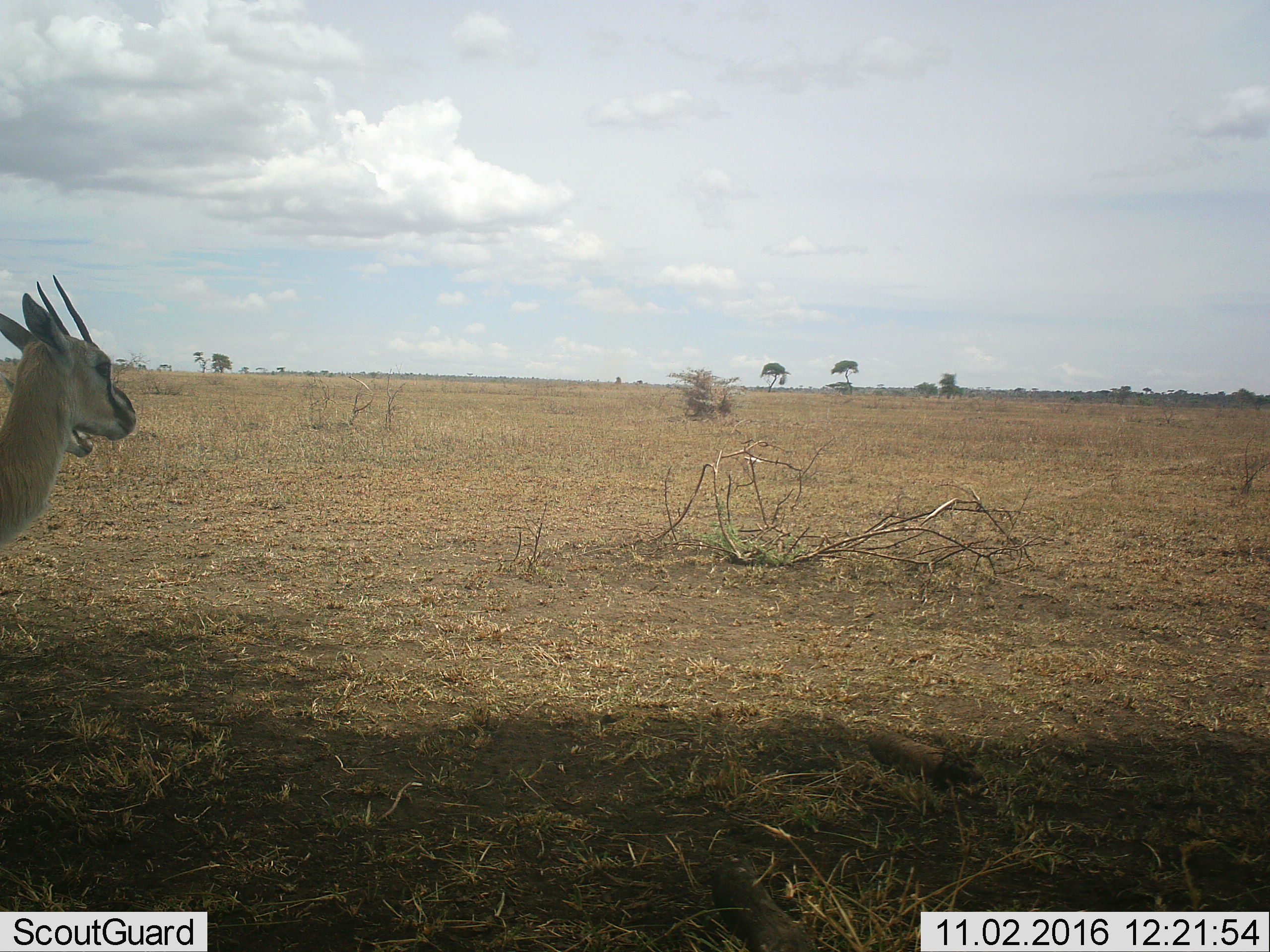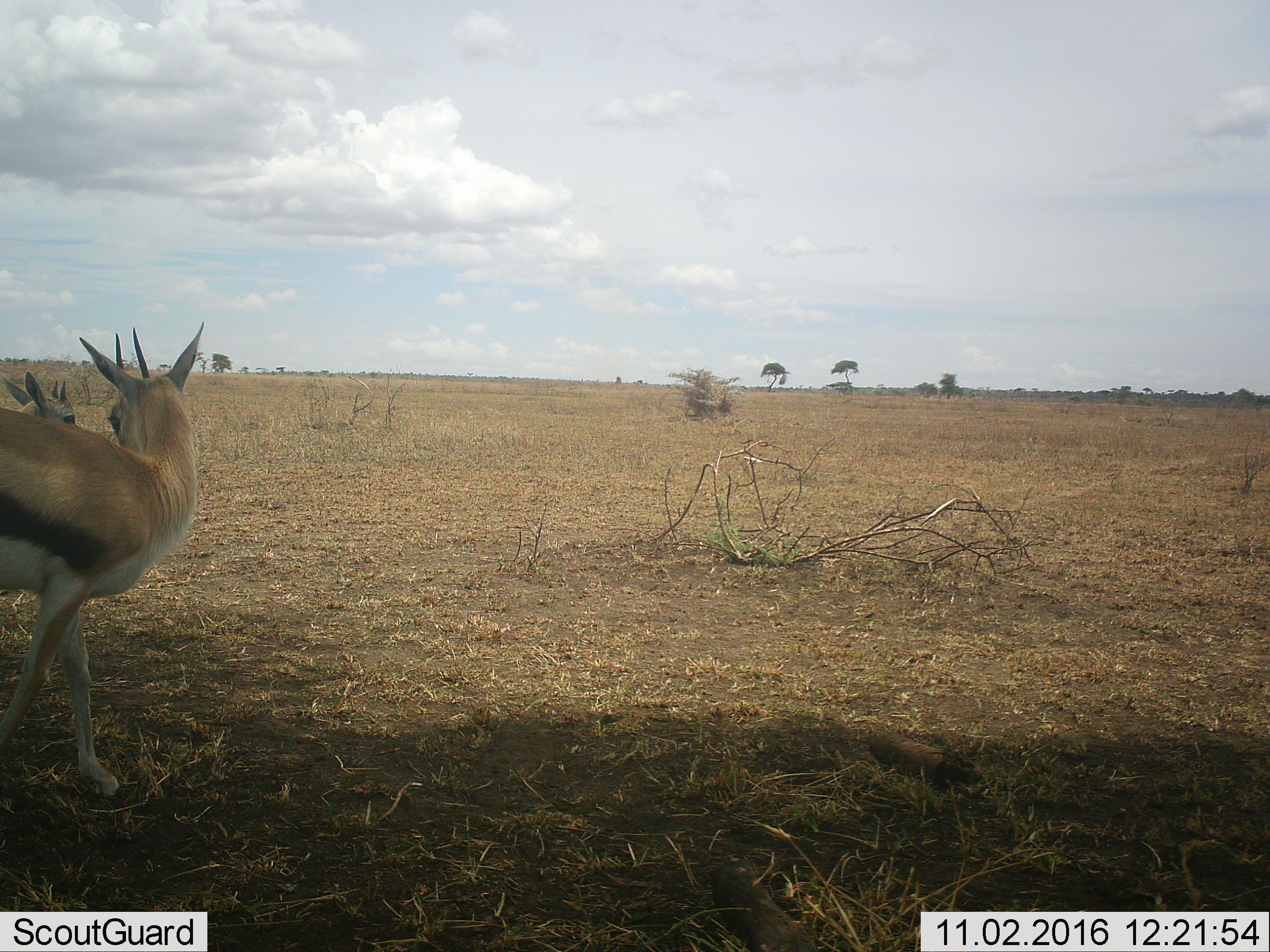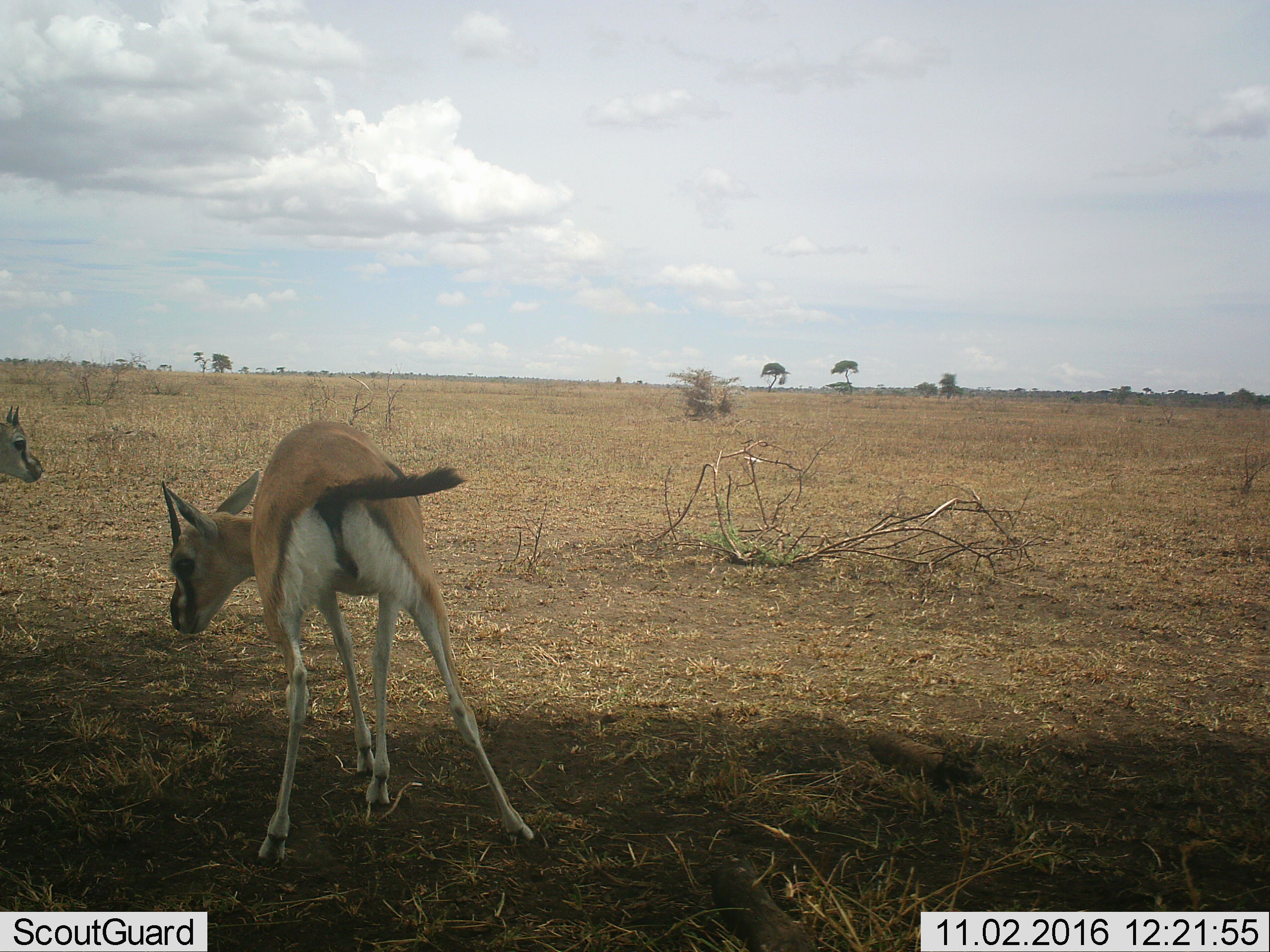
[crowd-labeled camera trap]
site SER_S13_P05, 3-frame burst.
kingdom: Animalia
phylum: Chordata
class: Mammalia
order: Artiodactyla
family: Bovidae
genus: Eudorcas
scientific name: Eudorcas thomsonii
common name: thomson's gazelle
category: gazellethomsons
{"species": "gazellethomsons (thomson's gazelle) (Eudorcas thomsonii)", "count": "2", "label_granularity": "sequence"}